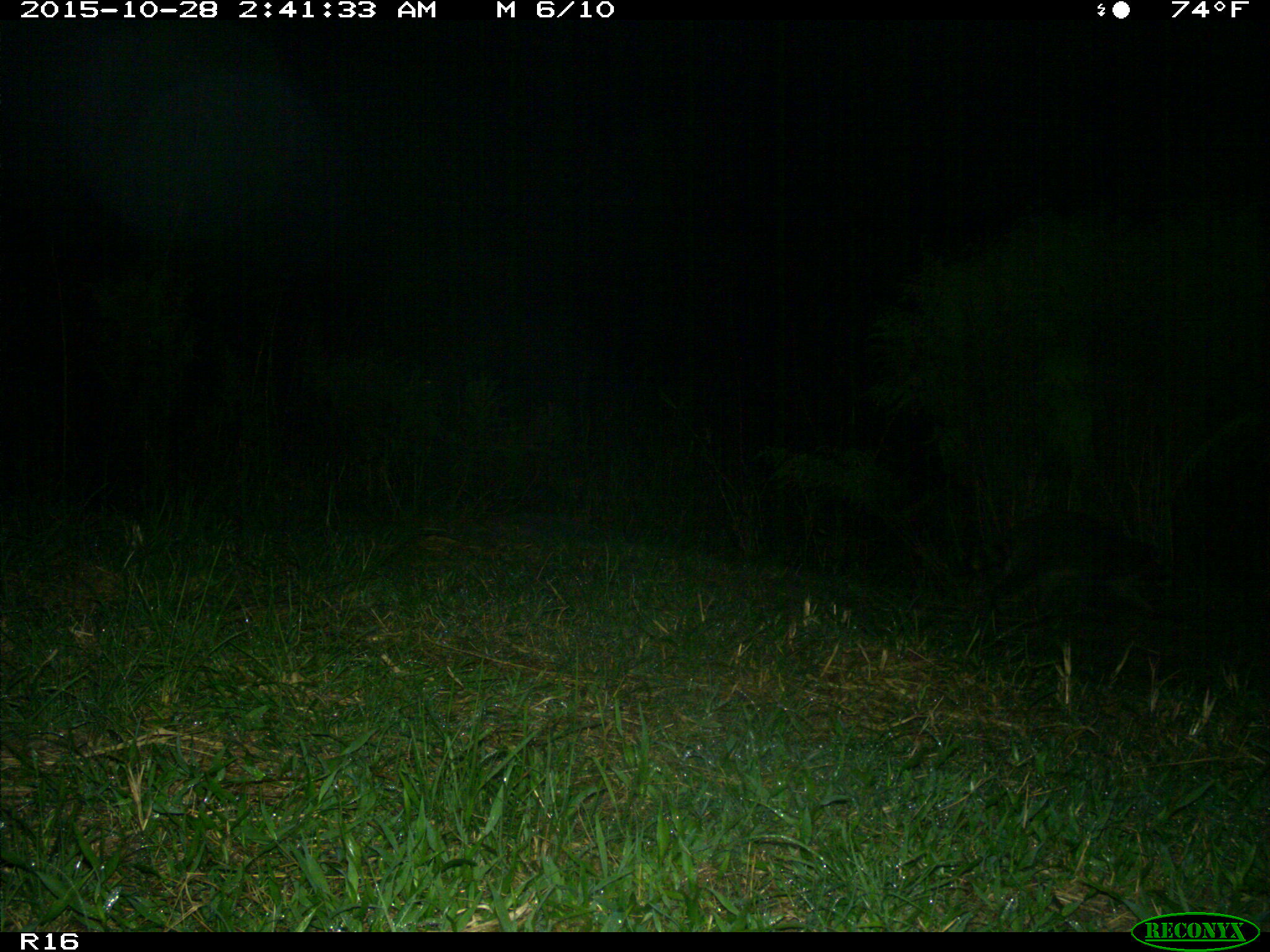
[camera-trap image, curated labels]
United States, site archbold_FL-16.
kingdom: Animalia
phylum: Chordata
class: Mammalia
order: Carnivora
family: Procyonidae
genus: Procyon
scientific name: Procyon lotor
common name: common raccoon